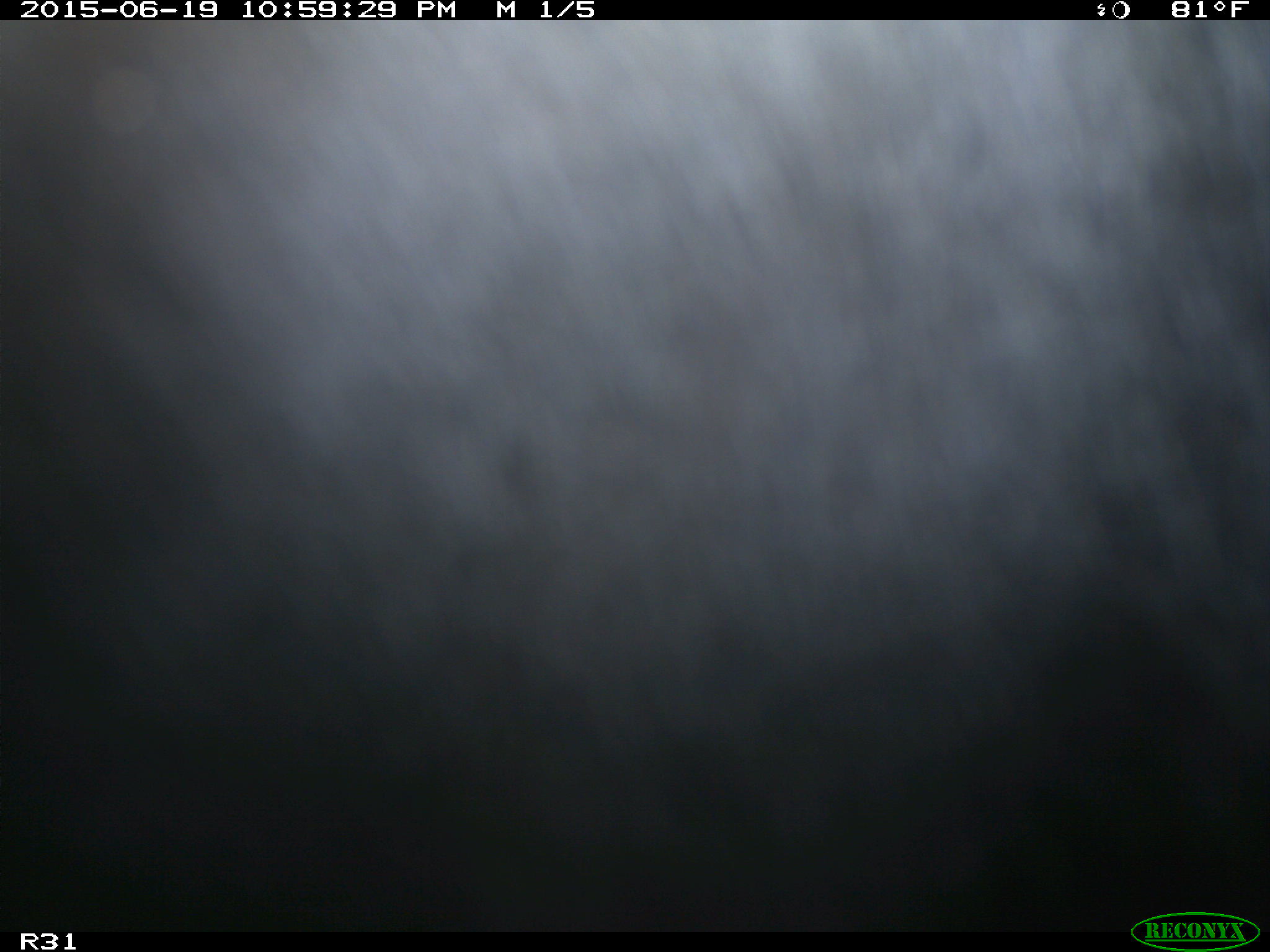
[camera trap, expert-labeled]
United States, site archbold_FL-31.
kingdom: Animalia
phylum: Chordata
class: Mammalia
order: Artiodactyla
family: Bovidae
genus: Bos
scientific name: Bos taurus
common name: domestic cow